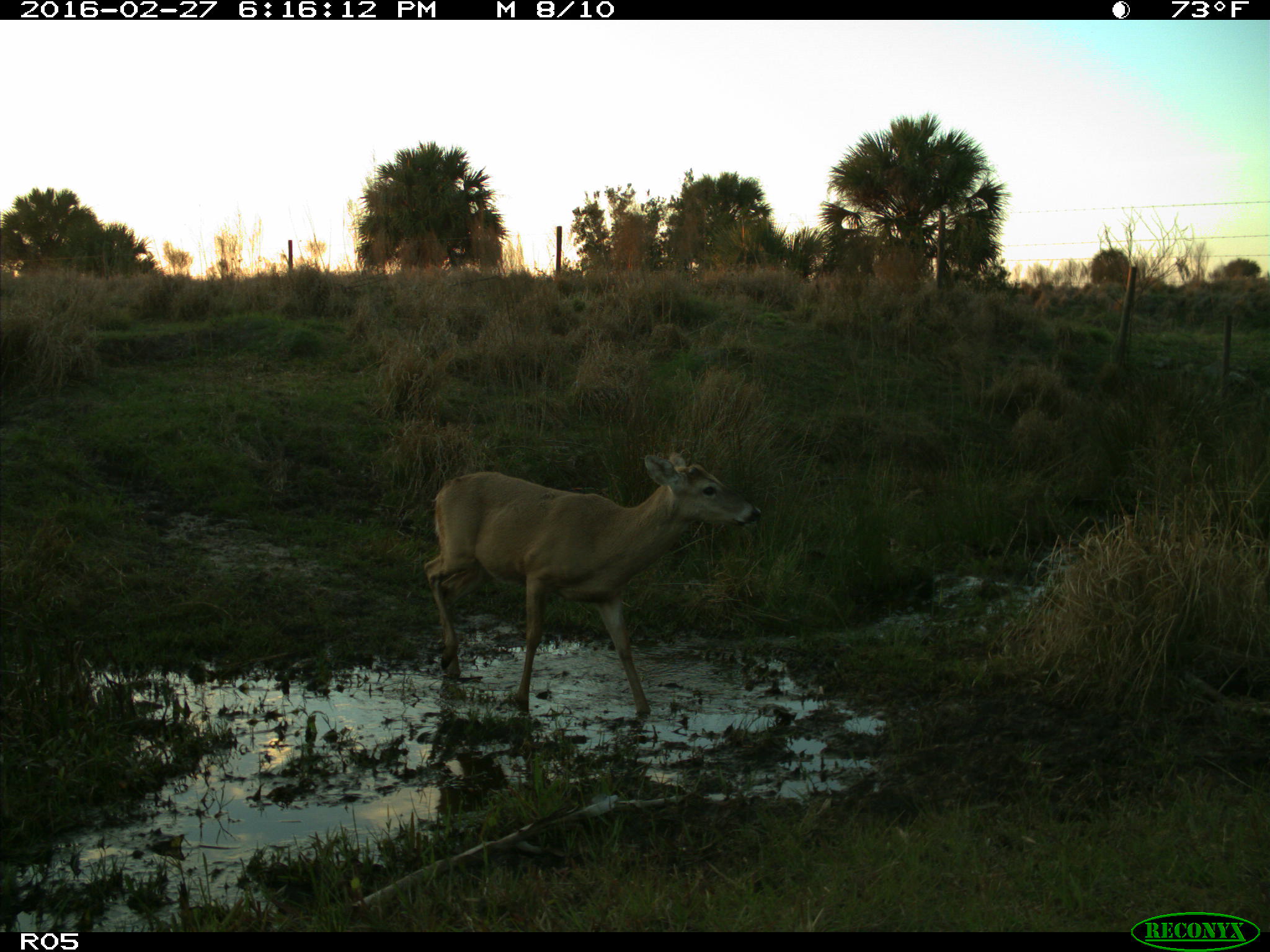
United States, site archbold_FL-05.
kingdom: Animalia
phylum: Chordata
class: Mammalia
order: Artiodactyla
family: Cervidae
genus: Odocoileus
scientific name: Odocoileus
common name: deer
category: unidentified deer